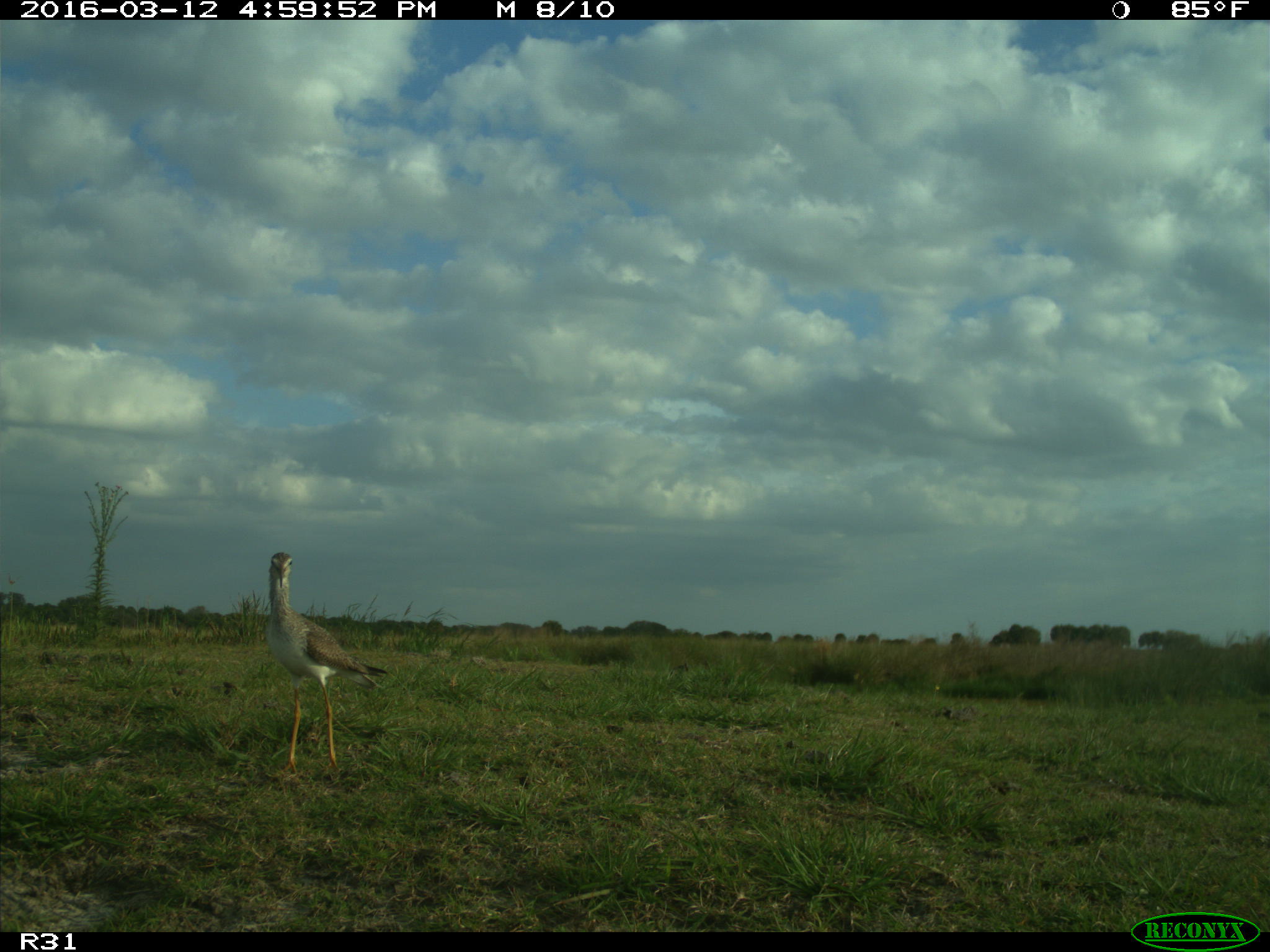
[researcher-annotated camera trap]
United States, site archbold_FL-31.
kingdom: Animalia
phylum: Chordata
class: Aves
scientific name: Aves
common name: birds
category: unidentified bird